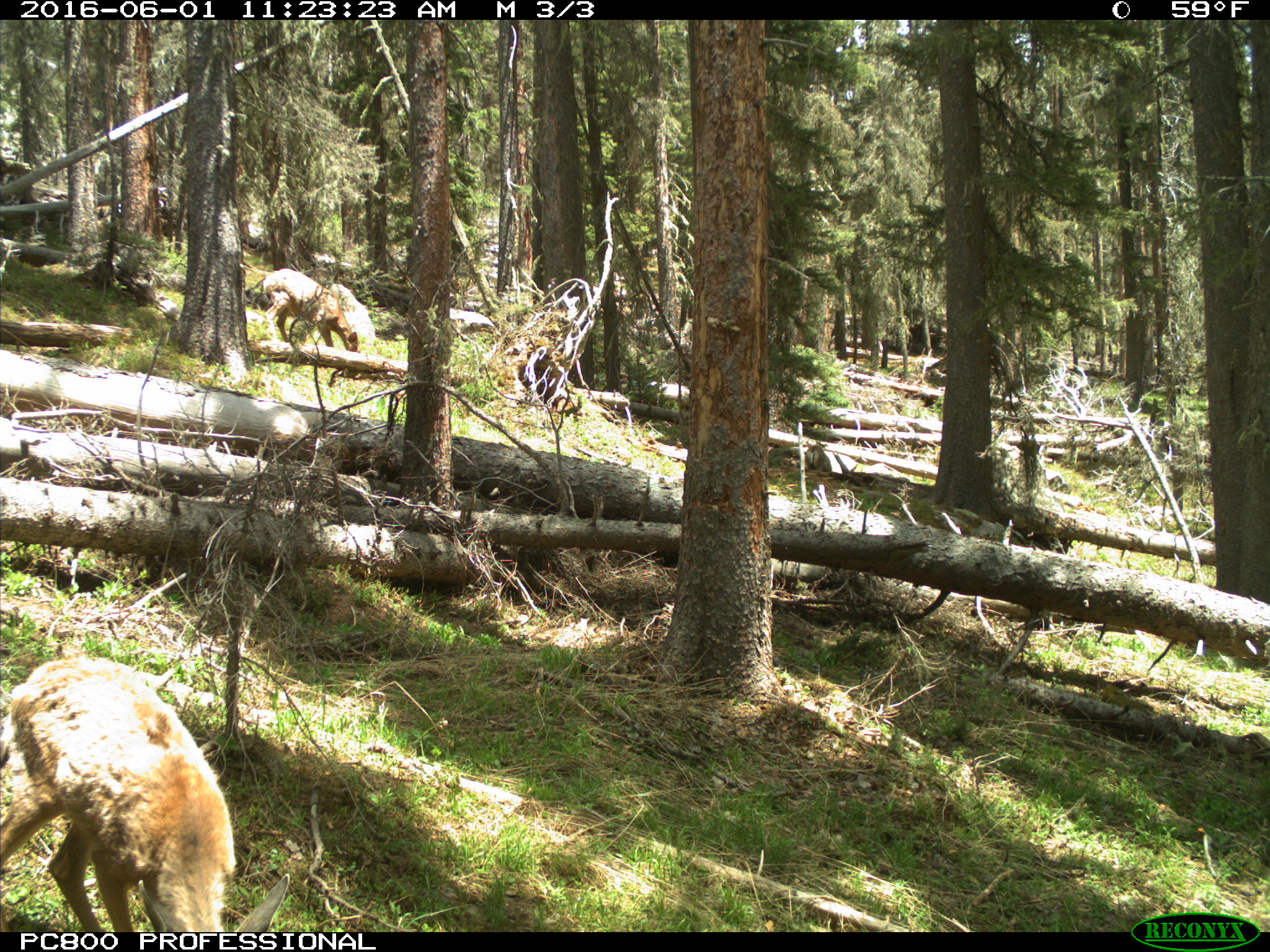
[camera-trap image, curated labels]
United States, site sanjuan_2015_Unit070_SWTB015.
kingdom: Animalia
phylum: Chordata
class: Mammalia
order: Artiodactyla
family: Cervidae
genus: Odocoileus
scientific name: Odocoileus hemionus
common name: mule deer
Odocoileus hemionus (mule deer).